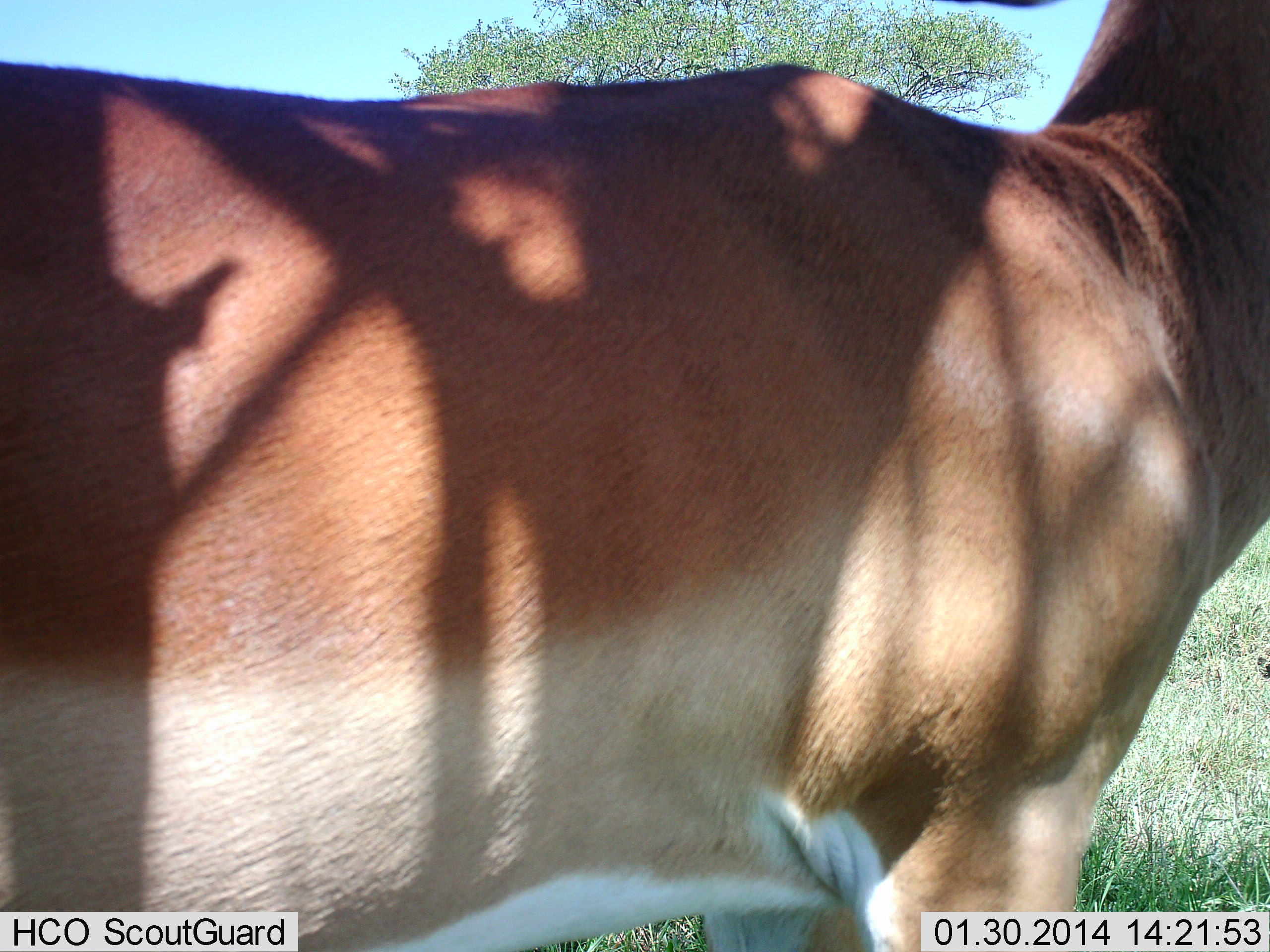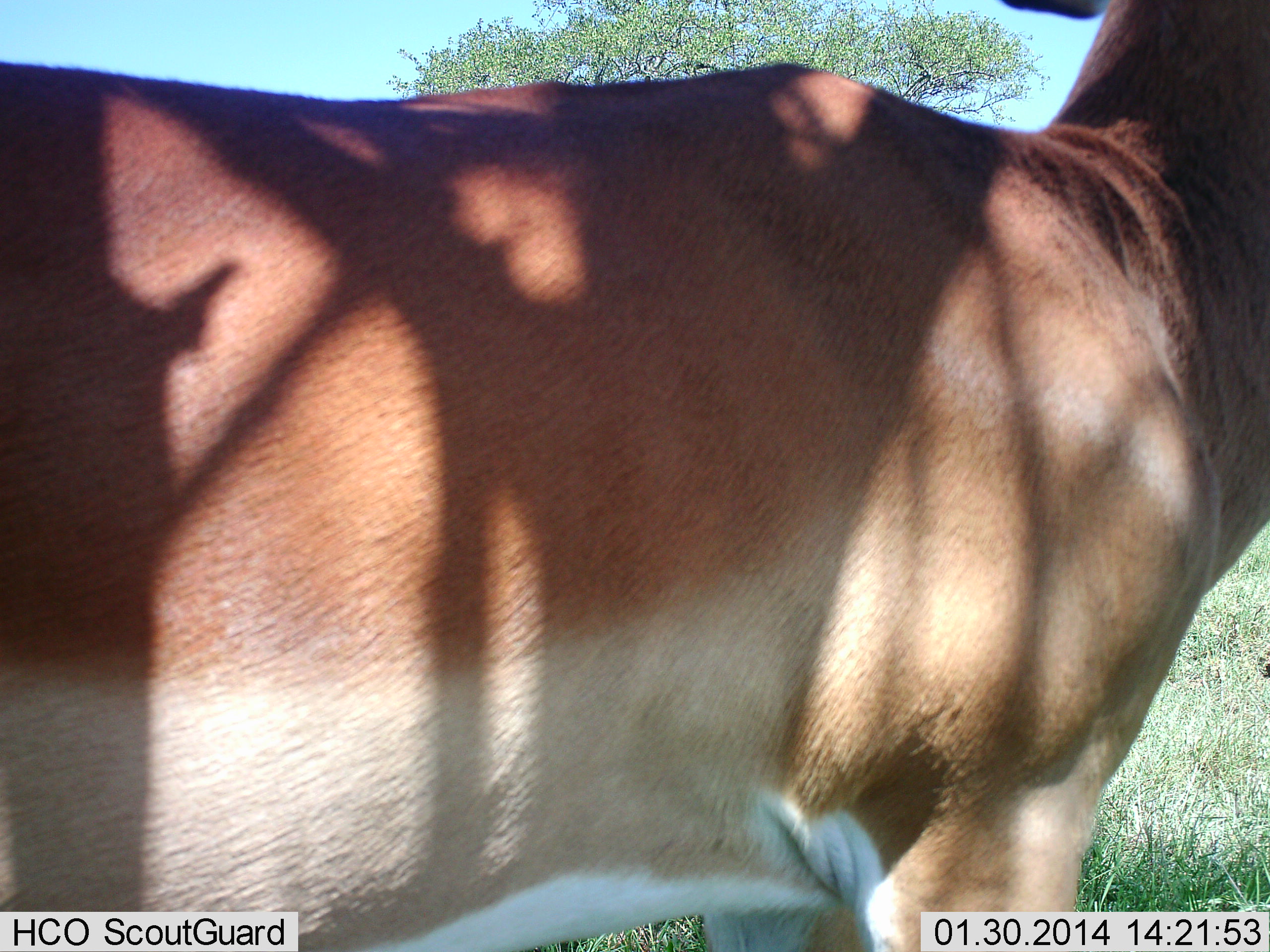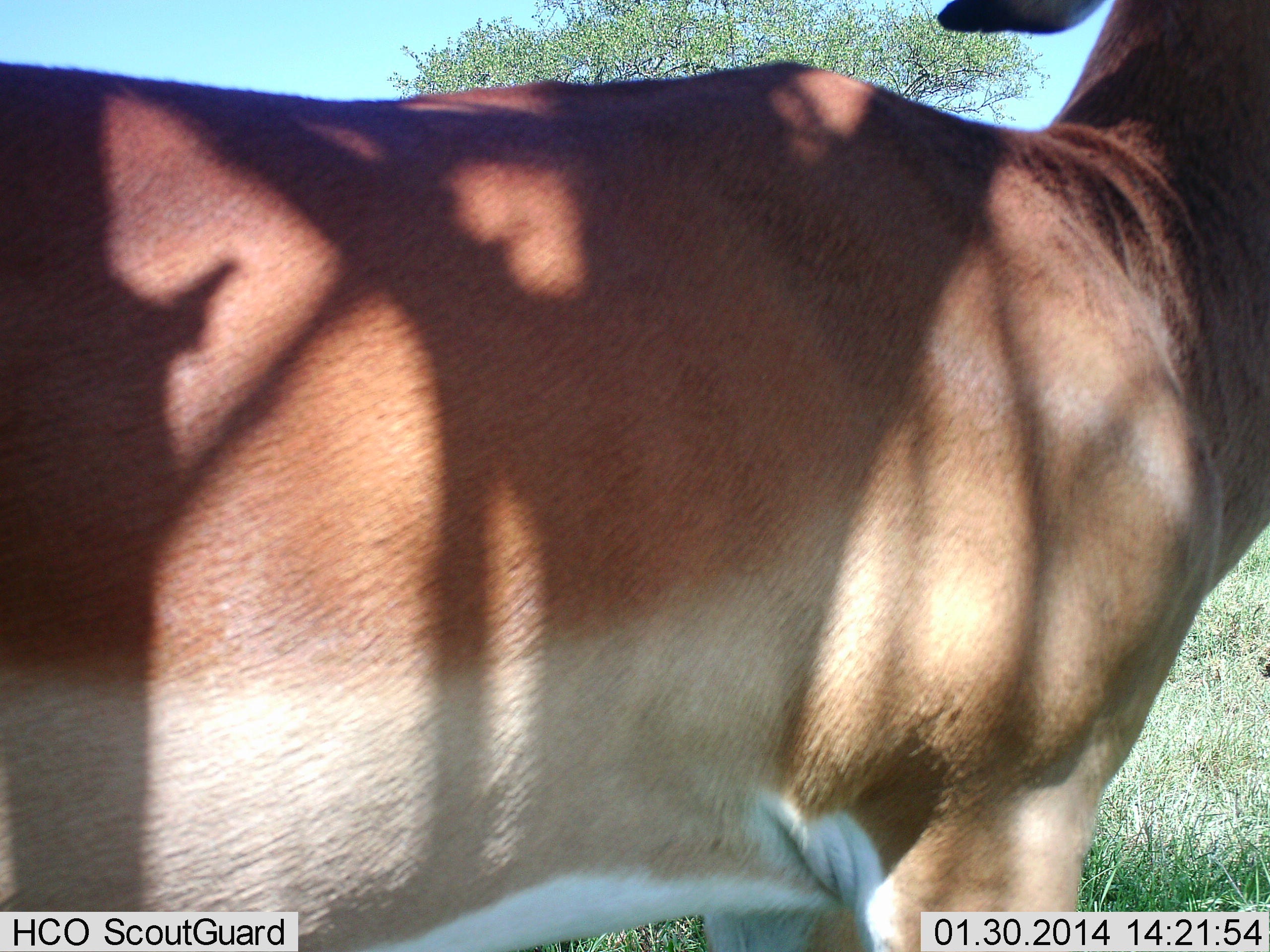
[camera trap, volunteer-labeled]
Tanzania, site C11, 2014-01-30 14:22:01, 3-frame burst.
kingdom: Animalia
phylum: Chordata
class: Mammalia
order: Artiodactyla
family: Bovidae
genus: Aepyceros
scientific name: Aepyceros melampus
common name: impala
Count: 1.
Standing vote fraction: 100%.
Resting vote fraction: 0%.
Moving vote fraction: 0%.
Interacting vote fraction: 0%.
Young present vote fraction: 0%.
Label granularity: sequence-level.